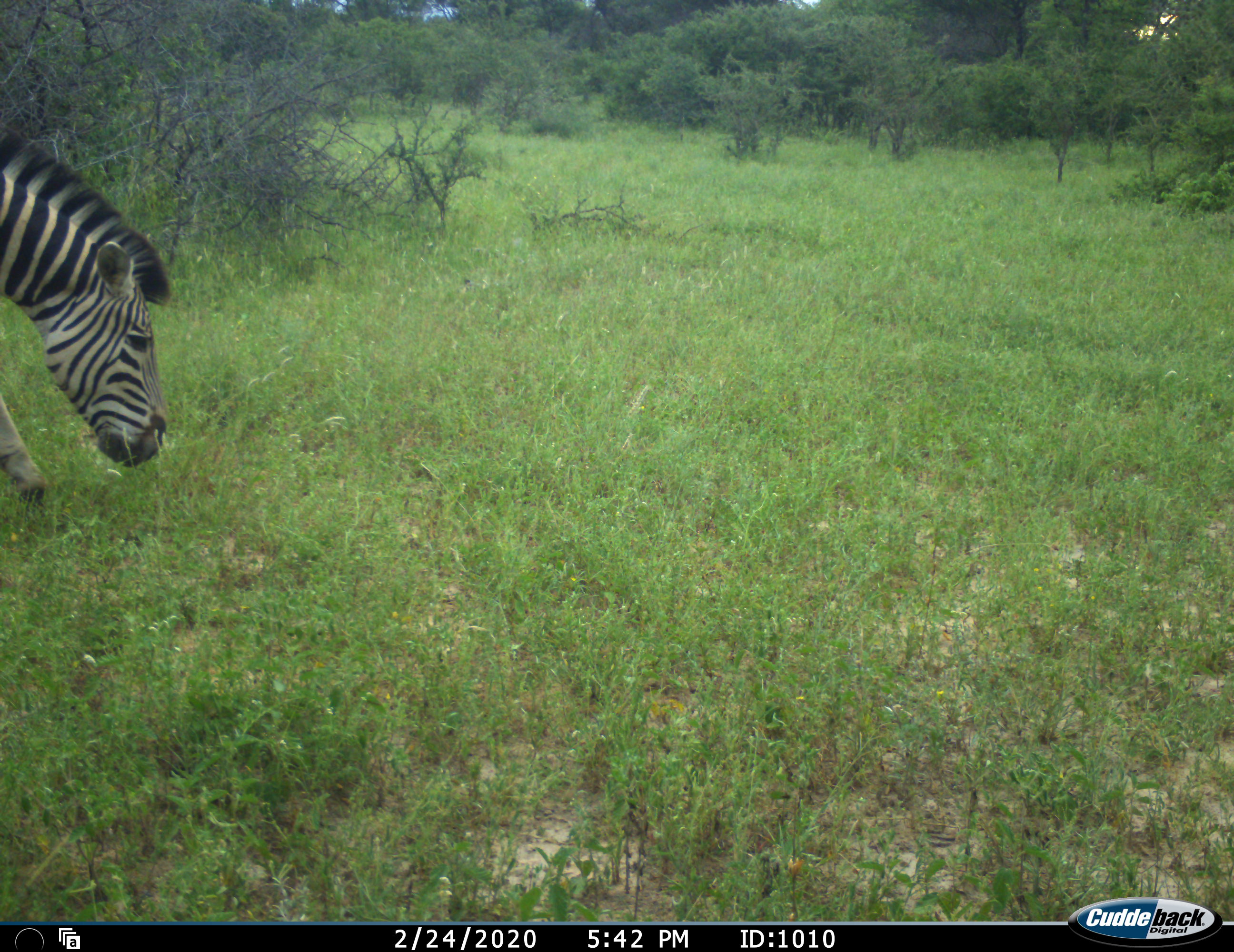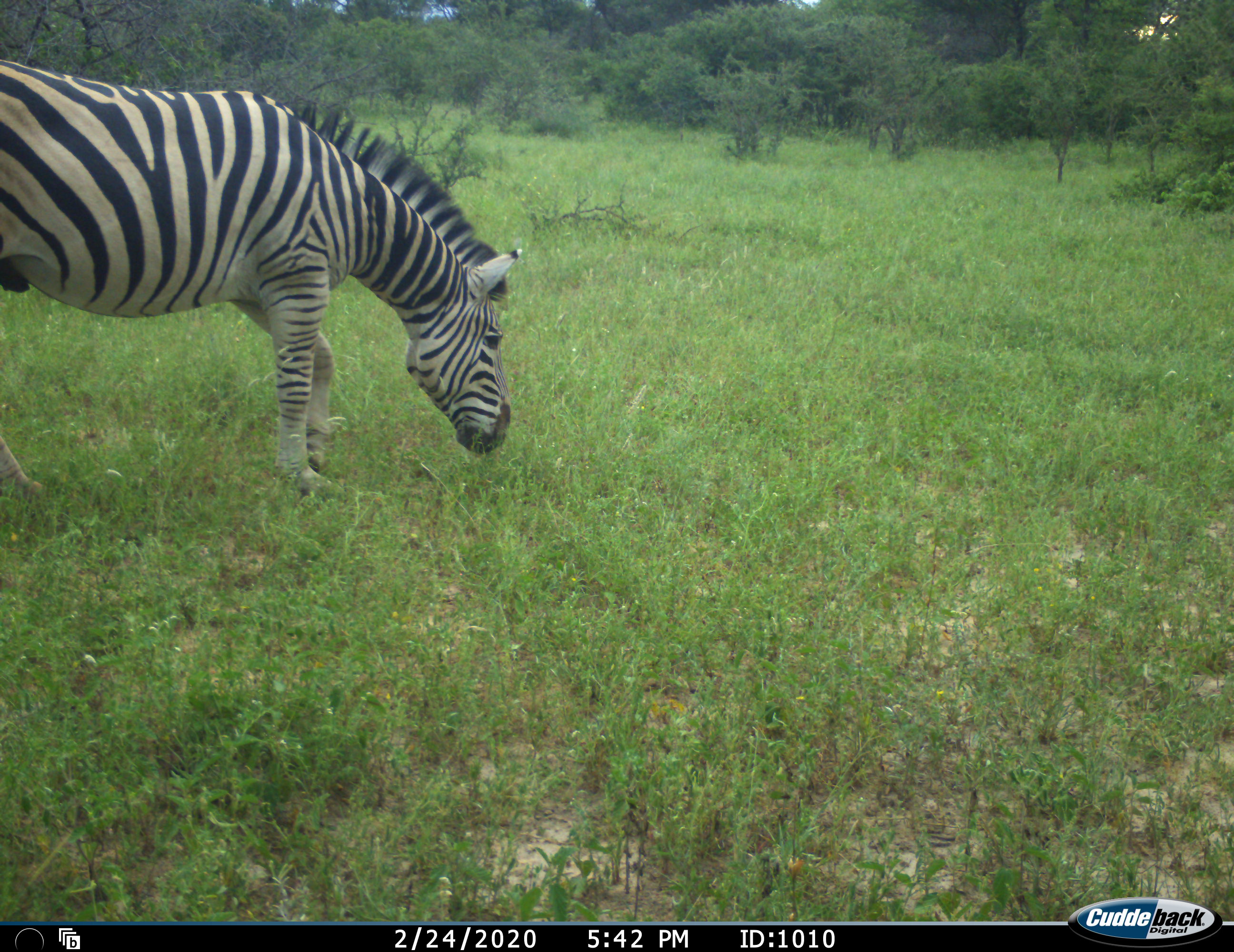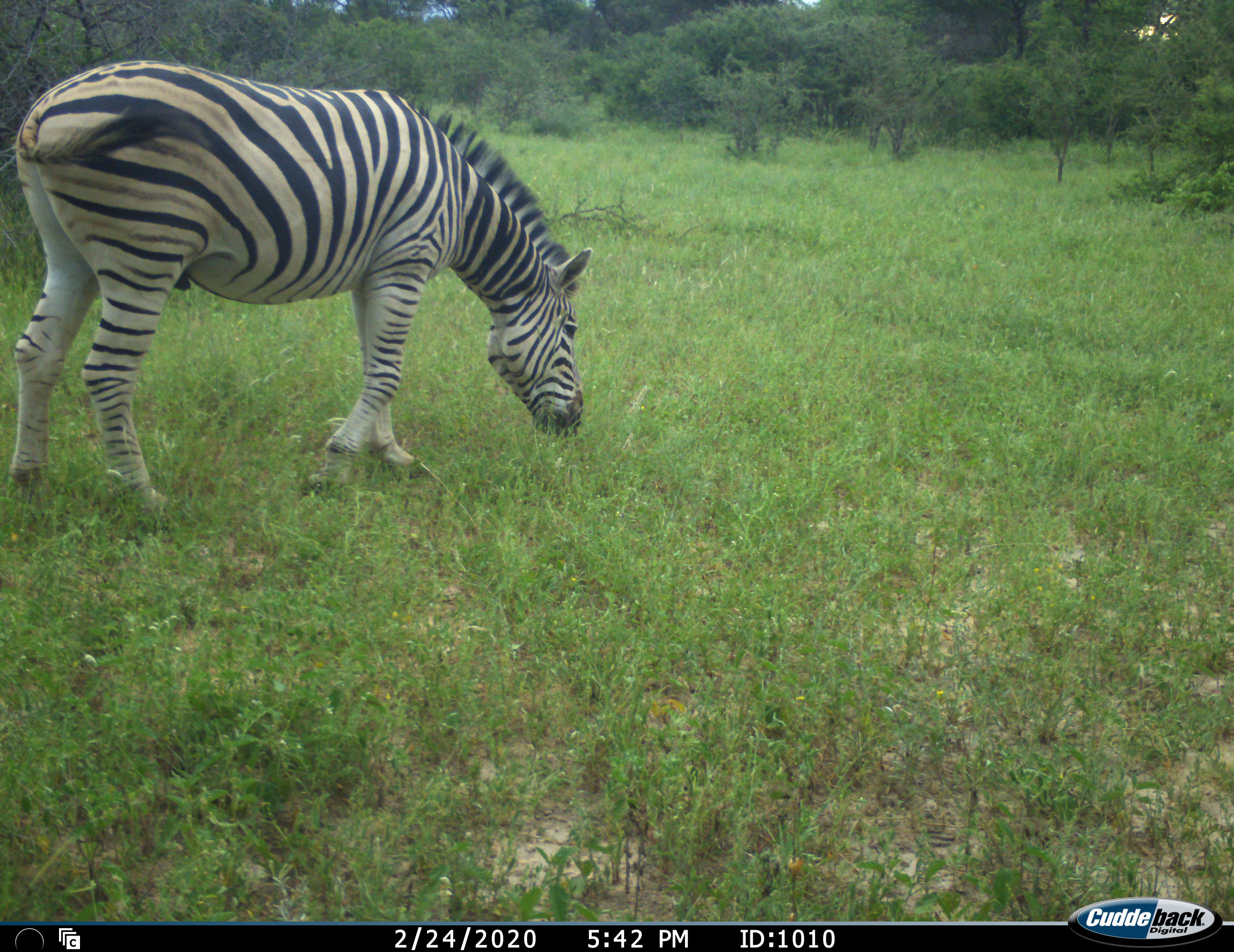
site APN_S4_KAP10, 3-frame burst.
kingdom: Animalia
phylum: Chordata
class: Mammalia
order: Perissodactyla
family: Equidae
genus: Equus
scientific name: Equus quagga burchellii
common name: burchell's zebra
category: zebraburchells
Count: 1.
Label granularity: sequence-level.